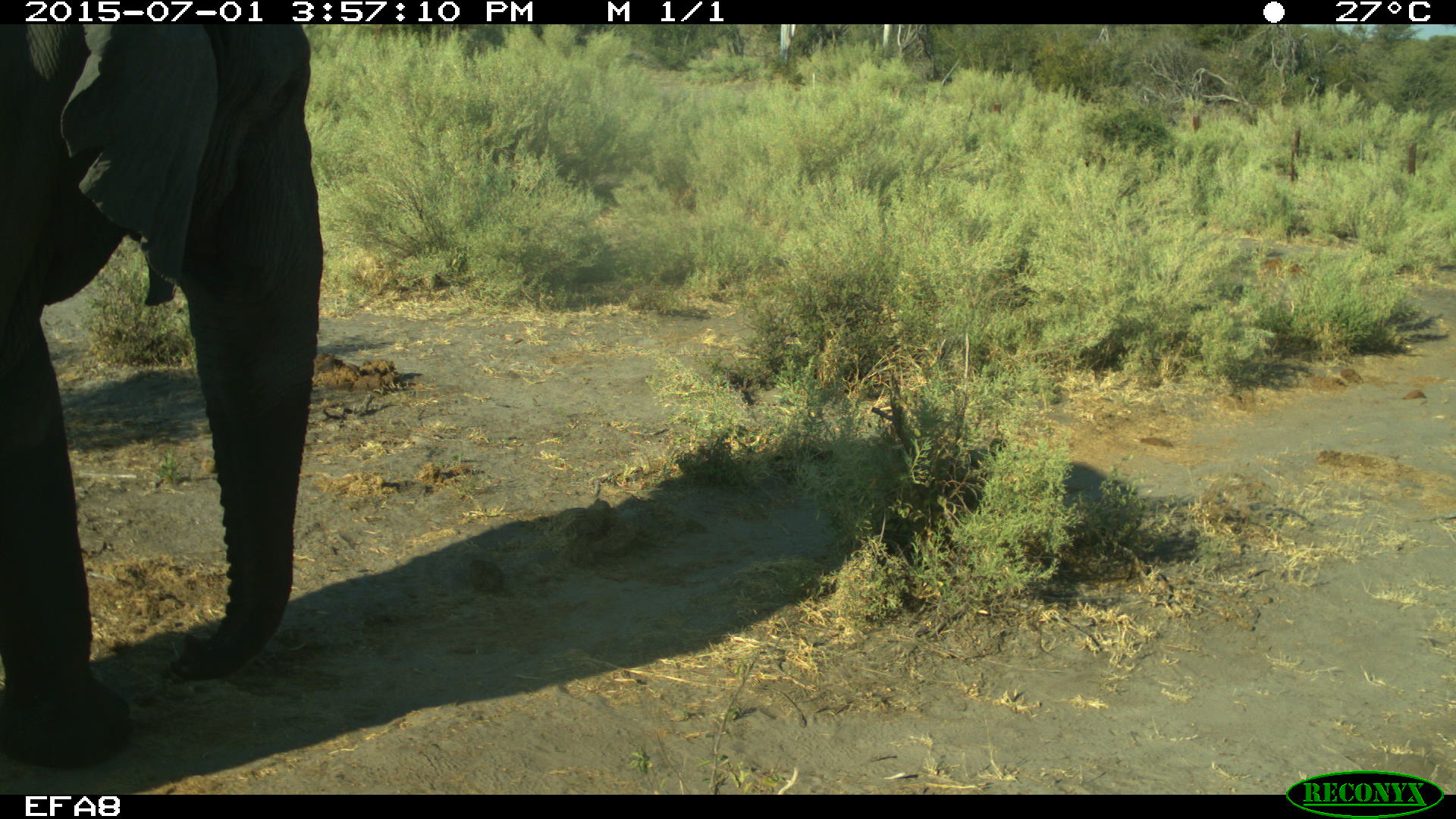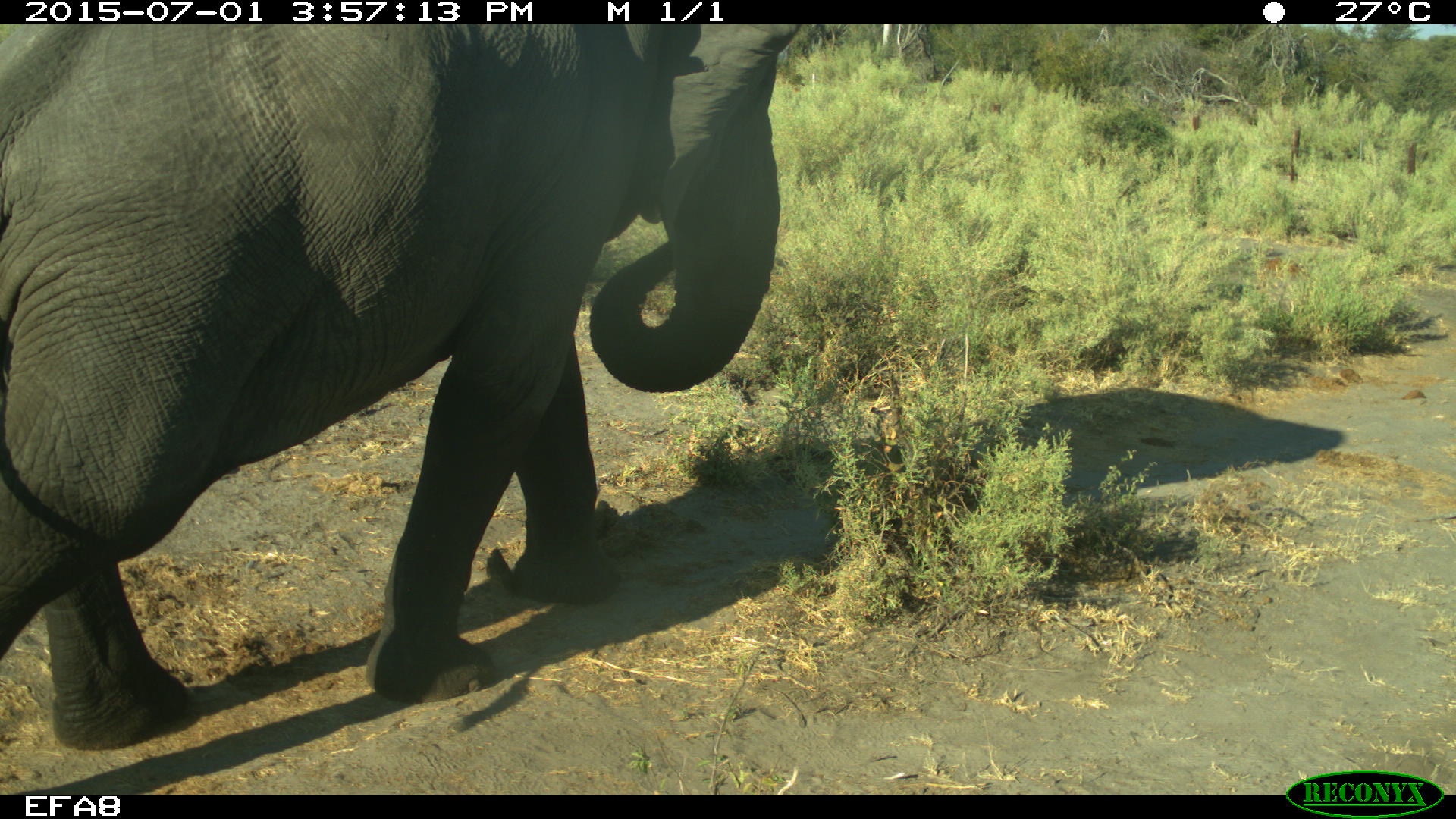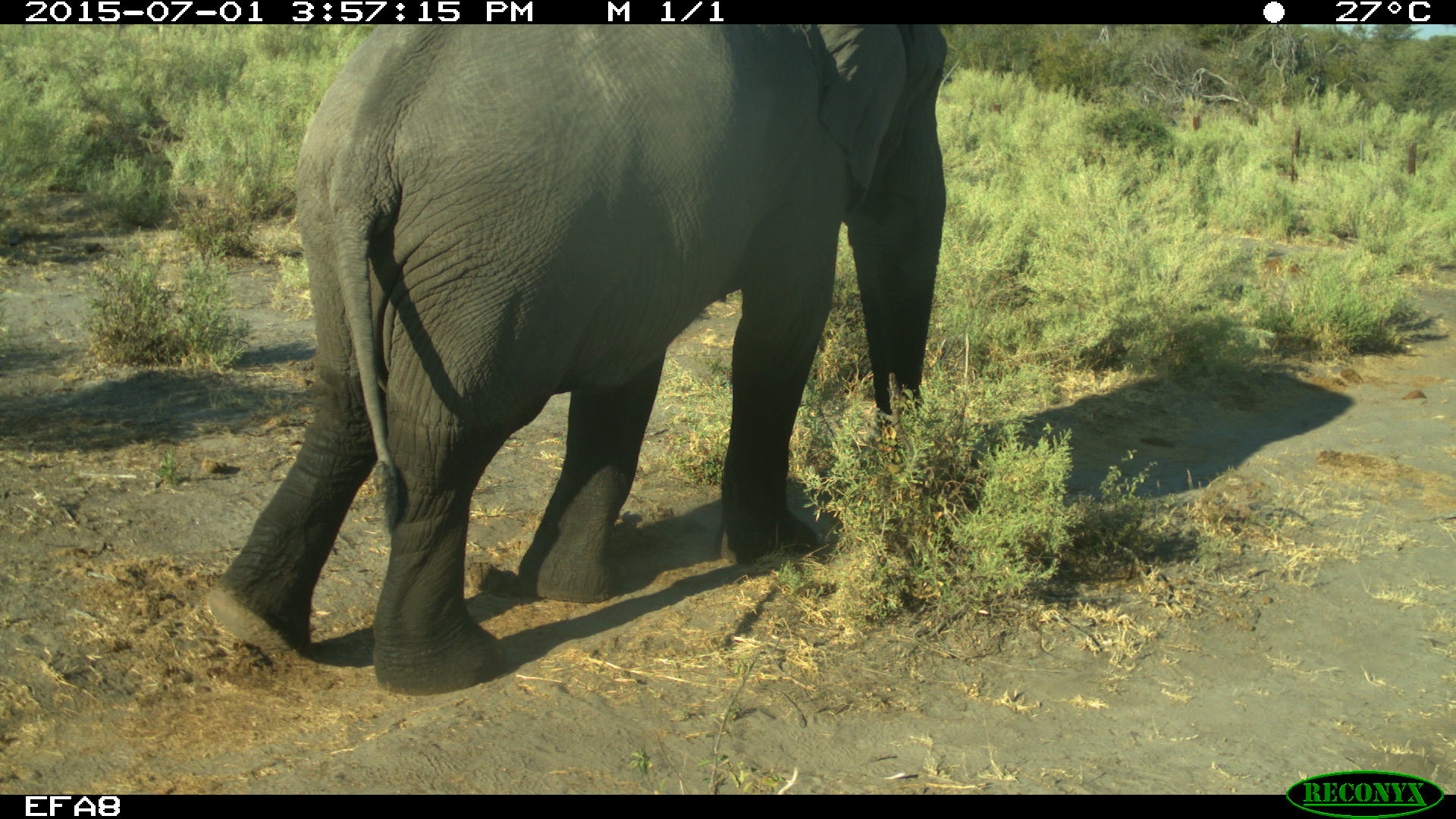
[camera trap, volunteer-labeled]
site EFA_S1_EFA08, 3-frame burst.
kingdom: Animalia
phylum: Chordata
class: Mammalia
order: Proboscidea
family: Elephantidae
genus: Loxodonta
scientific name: Loxodonta africana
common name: african bush elephant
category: elephant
Elephant (african bush elephant) (Loxodonta africana), count 1. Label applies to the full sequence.